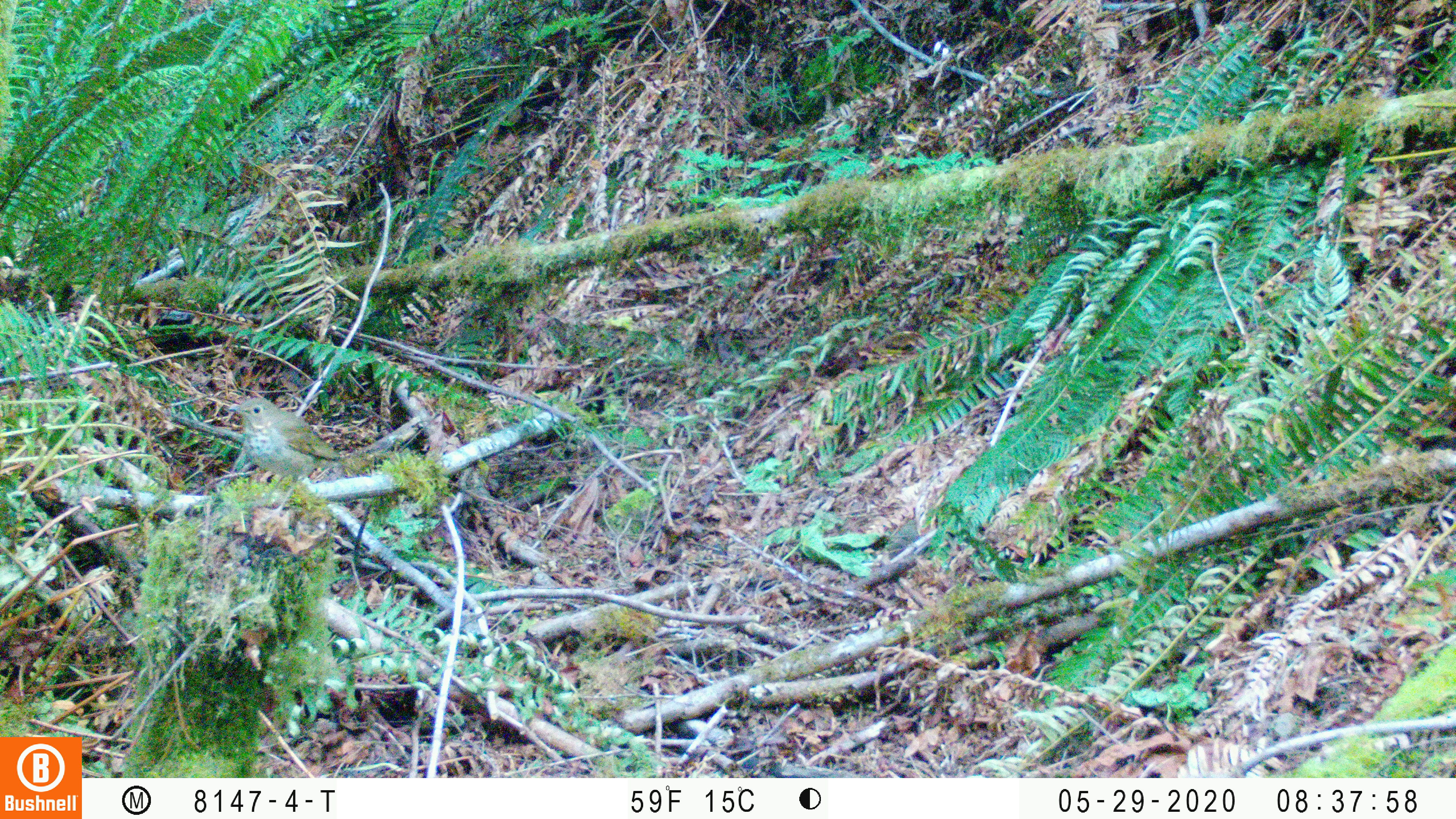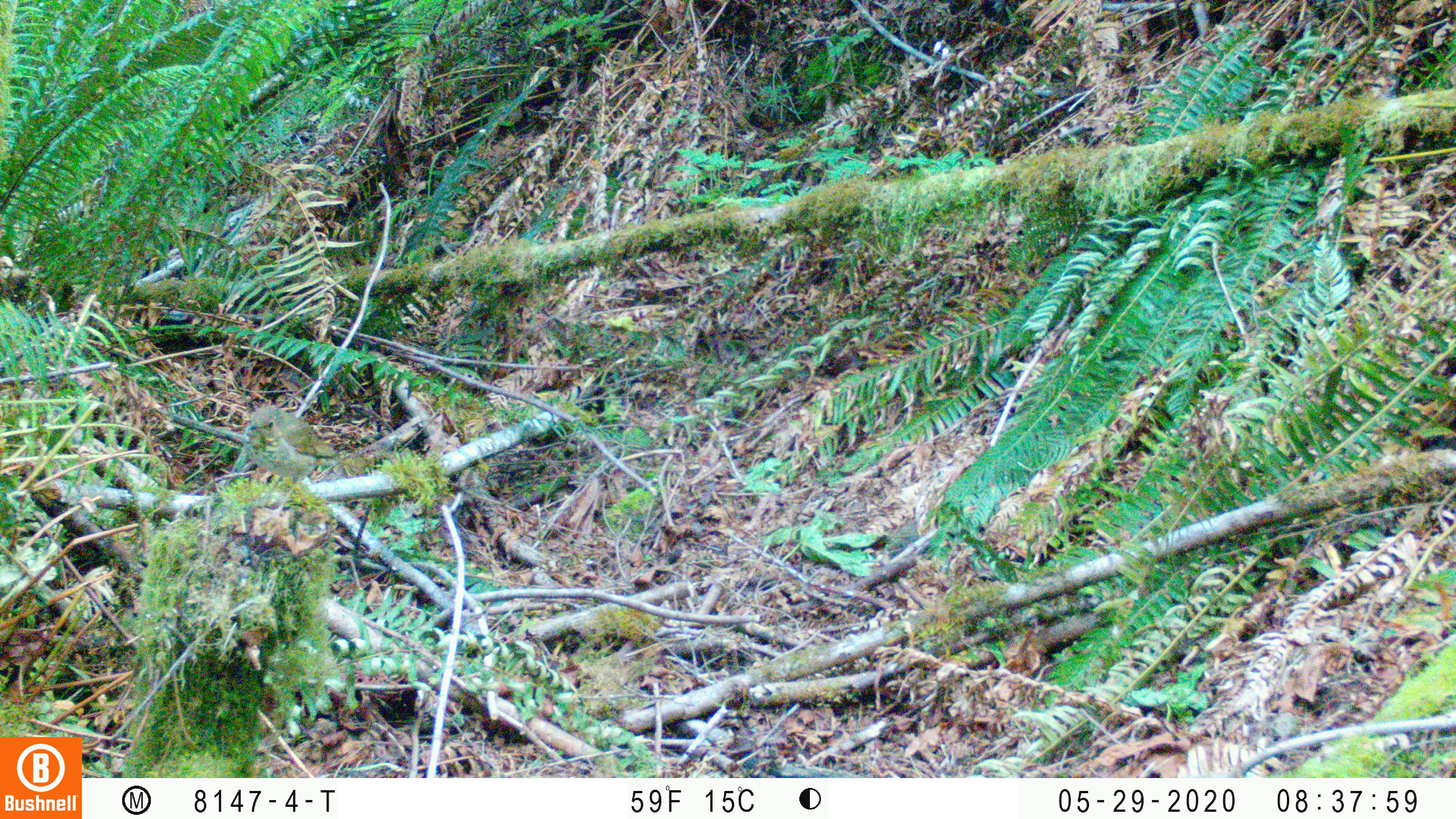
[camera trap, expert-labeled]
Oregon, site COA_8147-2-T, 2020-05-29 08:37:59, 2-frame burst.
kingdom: Animalia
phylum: Chordata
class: Aves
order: Passeriformes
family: Turdidae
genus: Catharus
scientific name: Catharus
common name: brown thrushes and nightingale-thrushes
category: catharus species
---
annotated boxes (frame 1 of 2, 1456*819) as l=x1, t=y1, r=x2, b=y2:
catharus species: l=218, t=397, r=350, b=477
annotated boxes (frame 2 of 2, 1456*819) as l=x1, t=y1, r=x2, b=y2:
catharus species: l=239, t=403, r=354, b=483